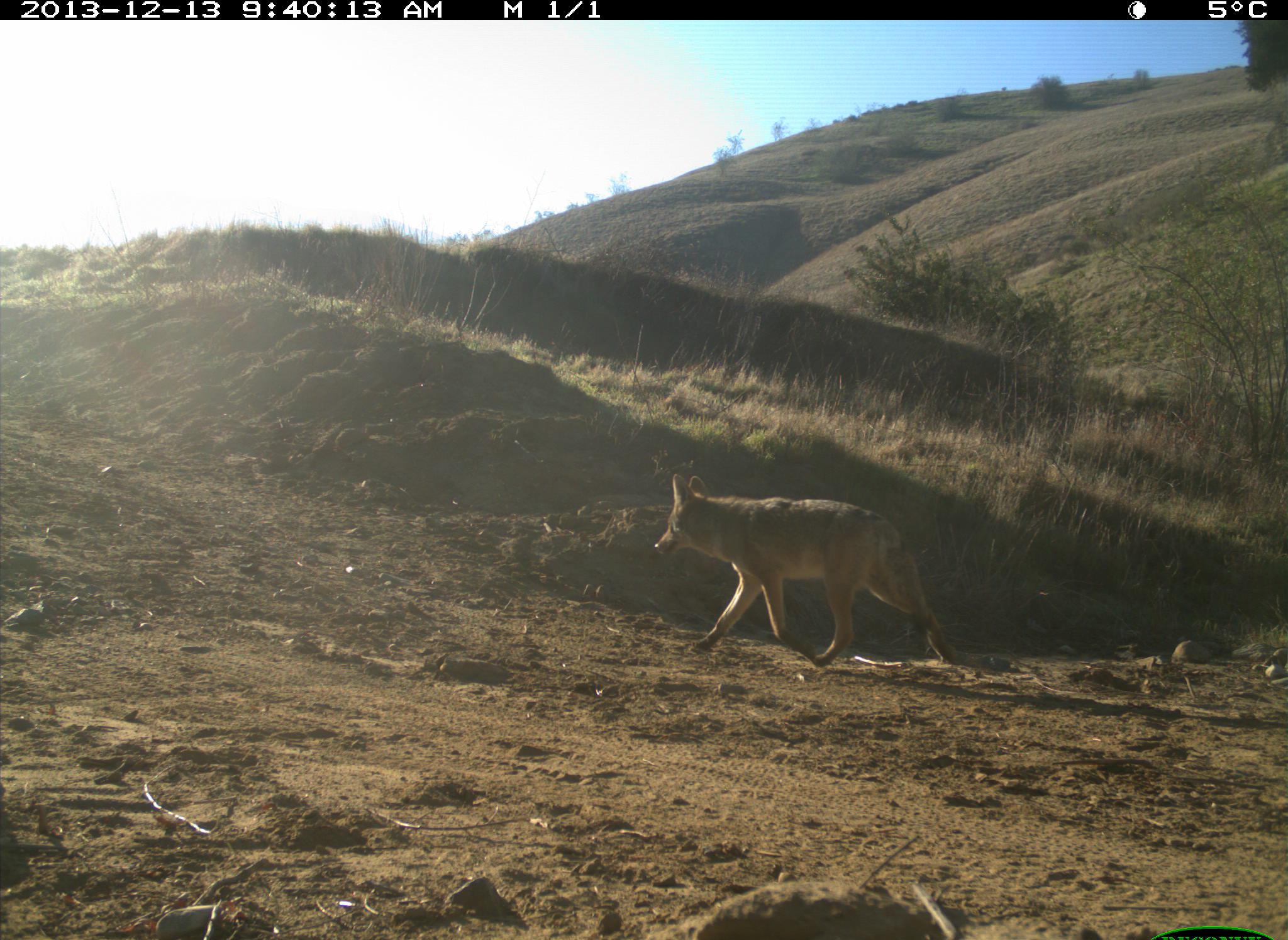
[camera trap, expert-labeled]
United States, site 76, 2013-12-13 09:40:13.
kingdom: Animalia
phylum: Chordata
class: Mammalia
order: Carnivora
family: Canidae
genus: Canis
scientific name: Canis latrans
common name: coyote